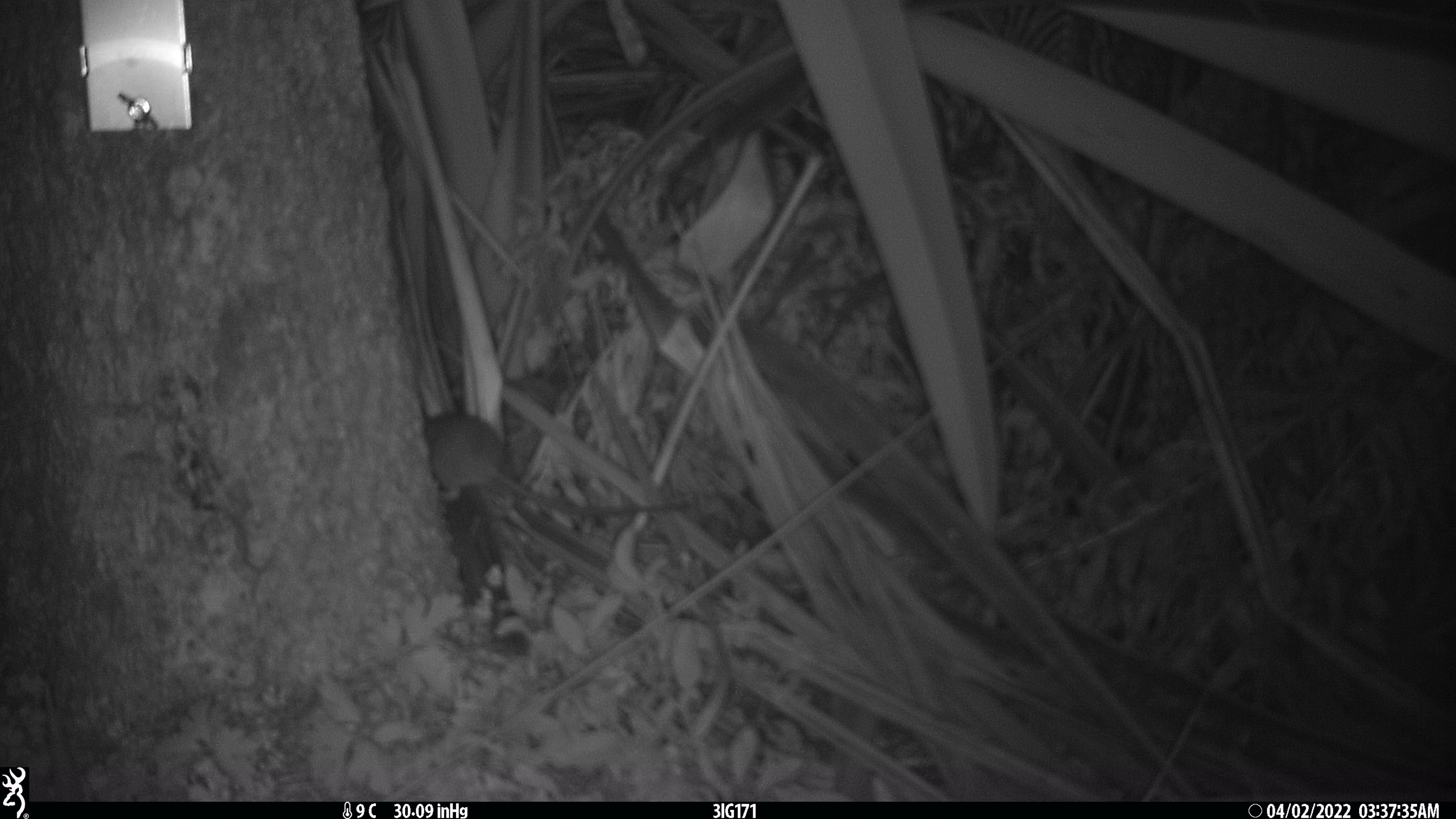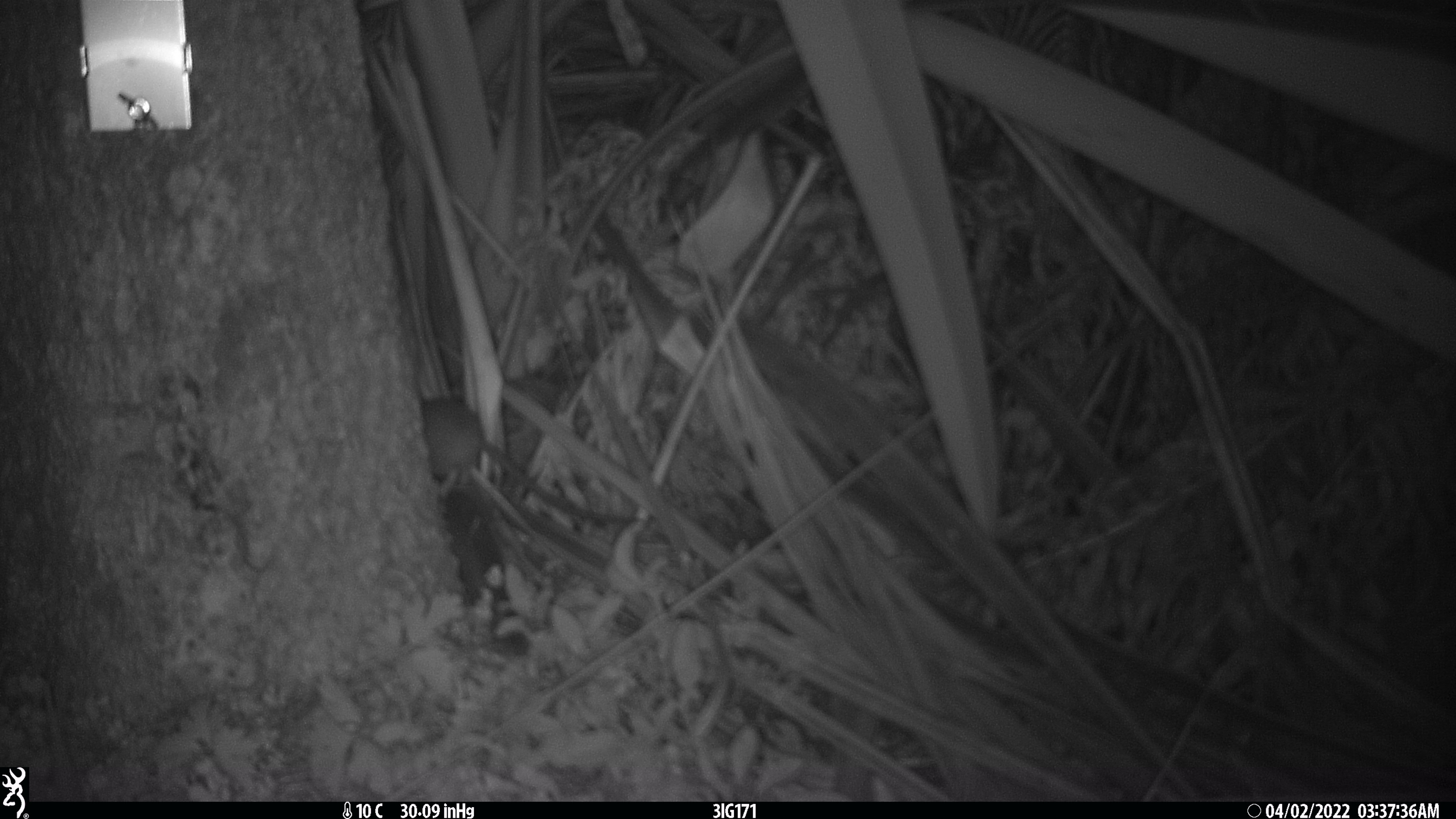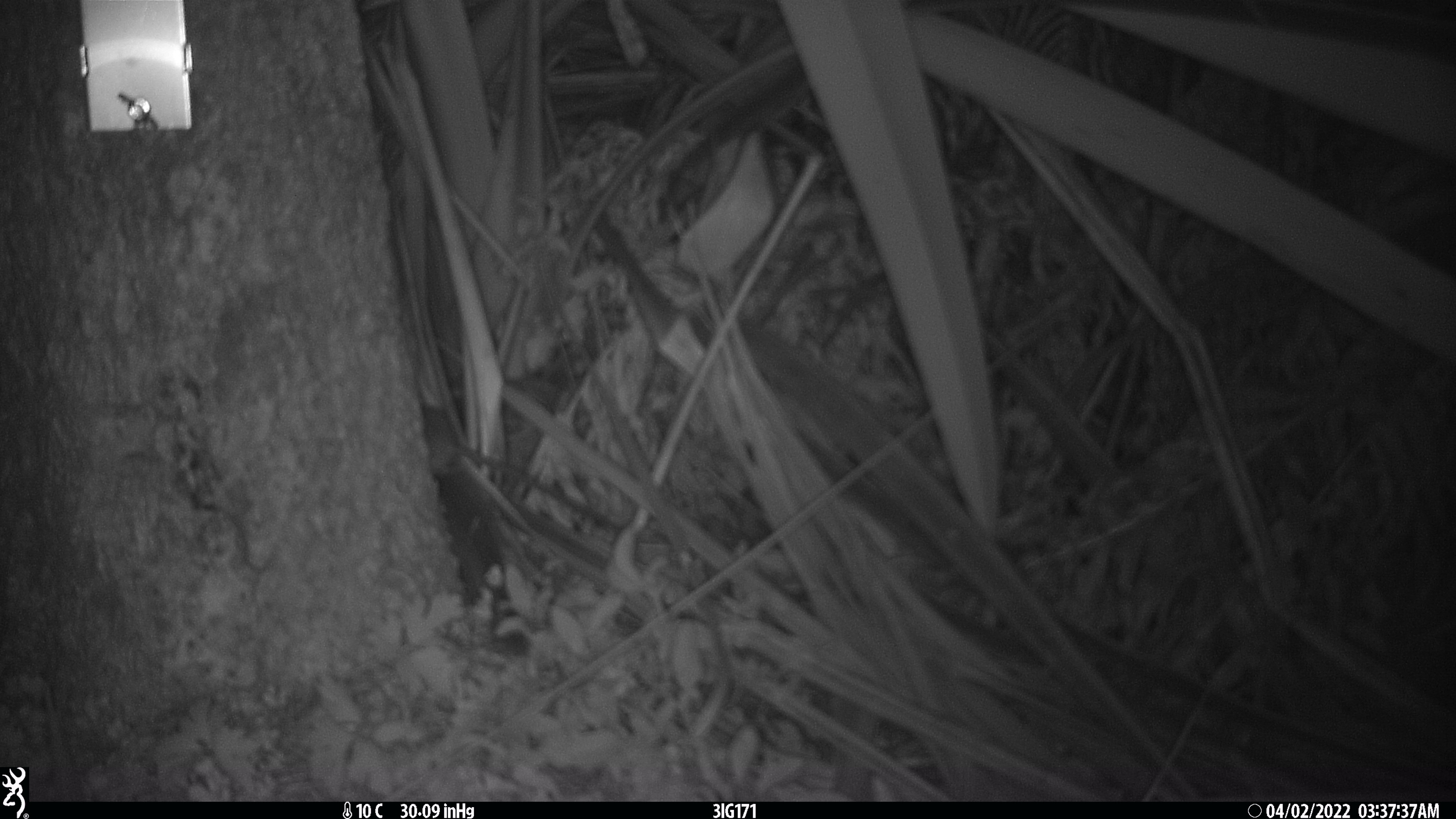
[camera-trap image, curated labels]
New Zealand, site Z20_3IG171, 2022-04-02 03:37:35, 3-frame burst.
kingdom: Animalia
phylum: Chordata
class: Mammalia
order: Rodentia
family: Muridae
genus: Rattus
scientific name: Rattus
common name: rat